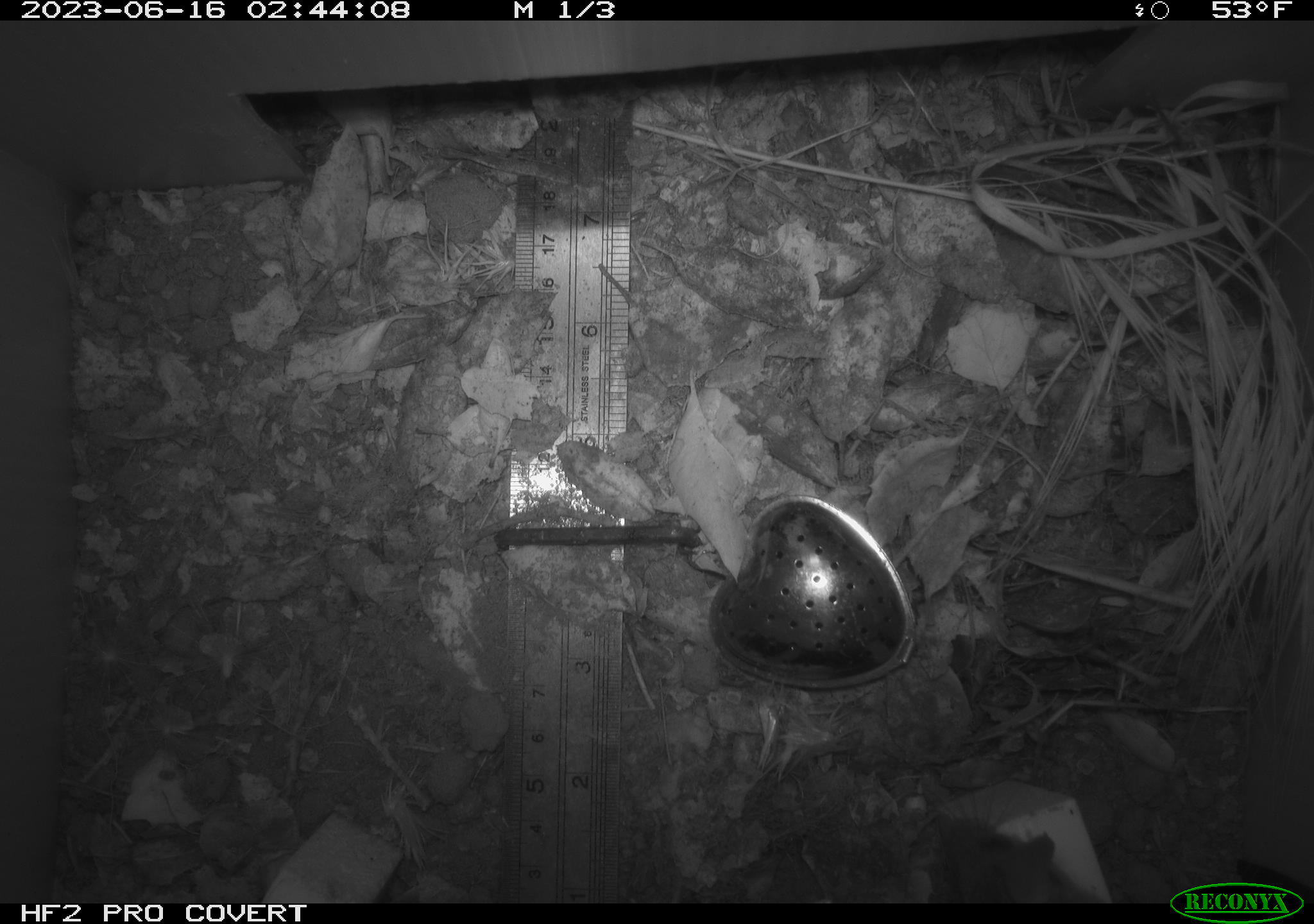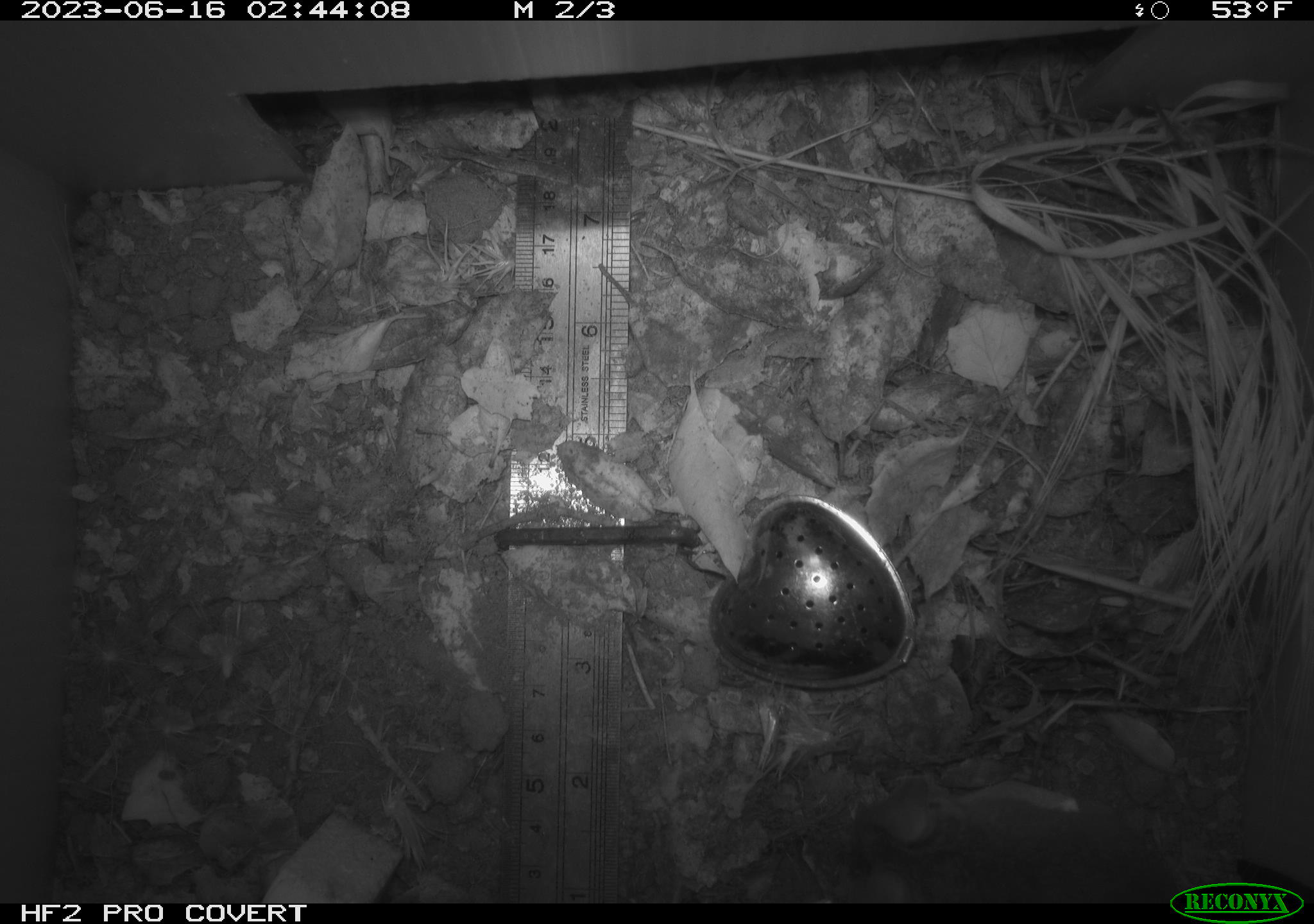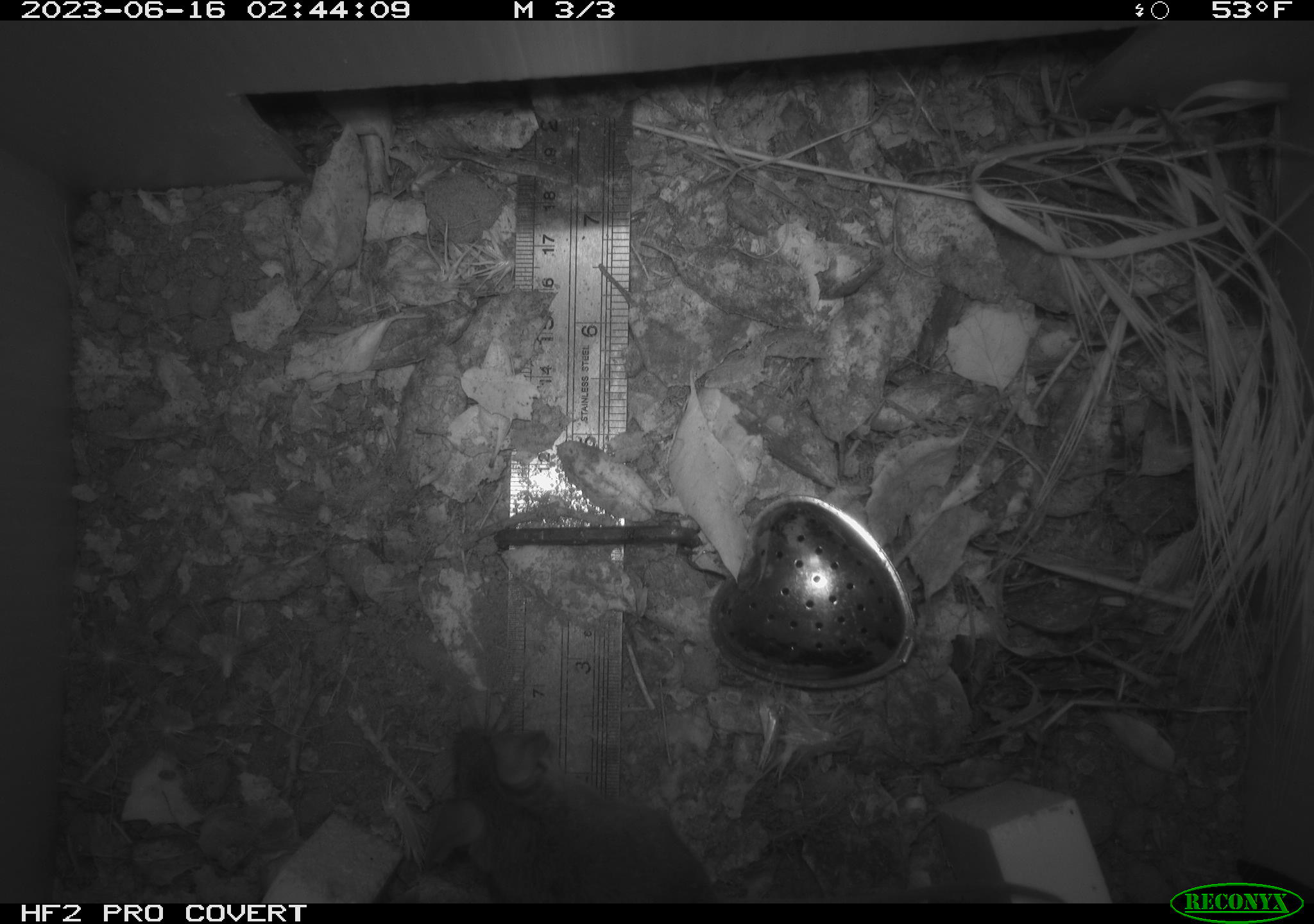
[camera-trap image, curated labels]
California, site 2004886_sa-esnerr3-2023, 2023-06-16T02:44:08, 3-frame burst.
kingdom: Animalia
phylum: Chordata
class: Mammalia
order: Rodentia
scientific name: Rodentia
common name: mouse species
Mouse species (Rodentia).